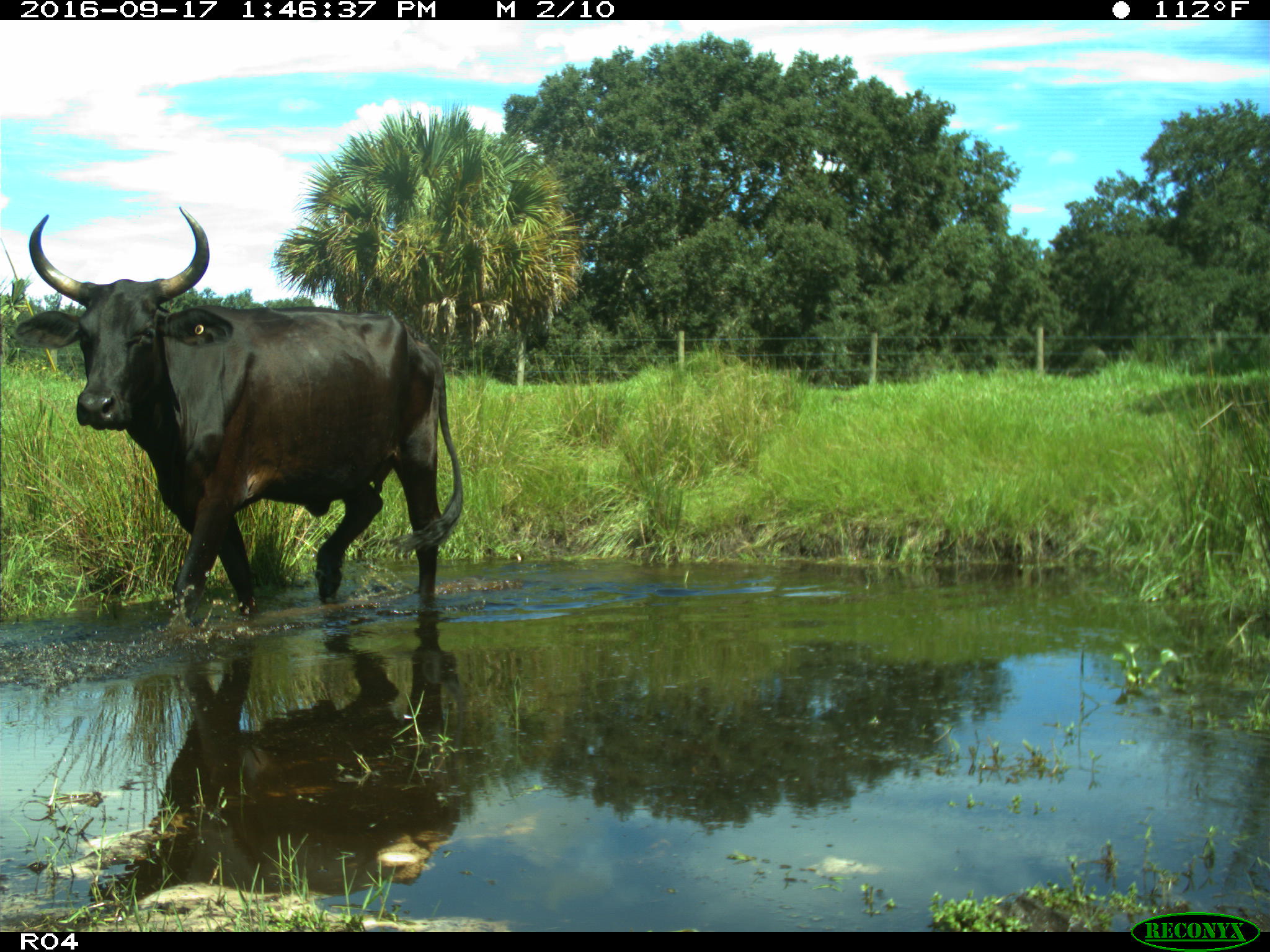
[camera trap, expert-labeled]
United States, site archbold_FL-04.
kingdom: Animalia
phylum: Chordata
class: Mammalia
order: Artiodactyla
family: Bovidae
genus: Bos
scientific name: Bos taurus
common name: domestic cow